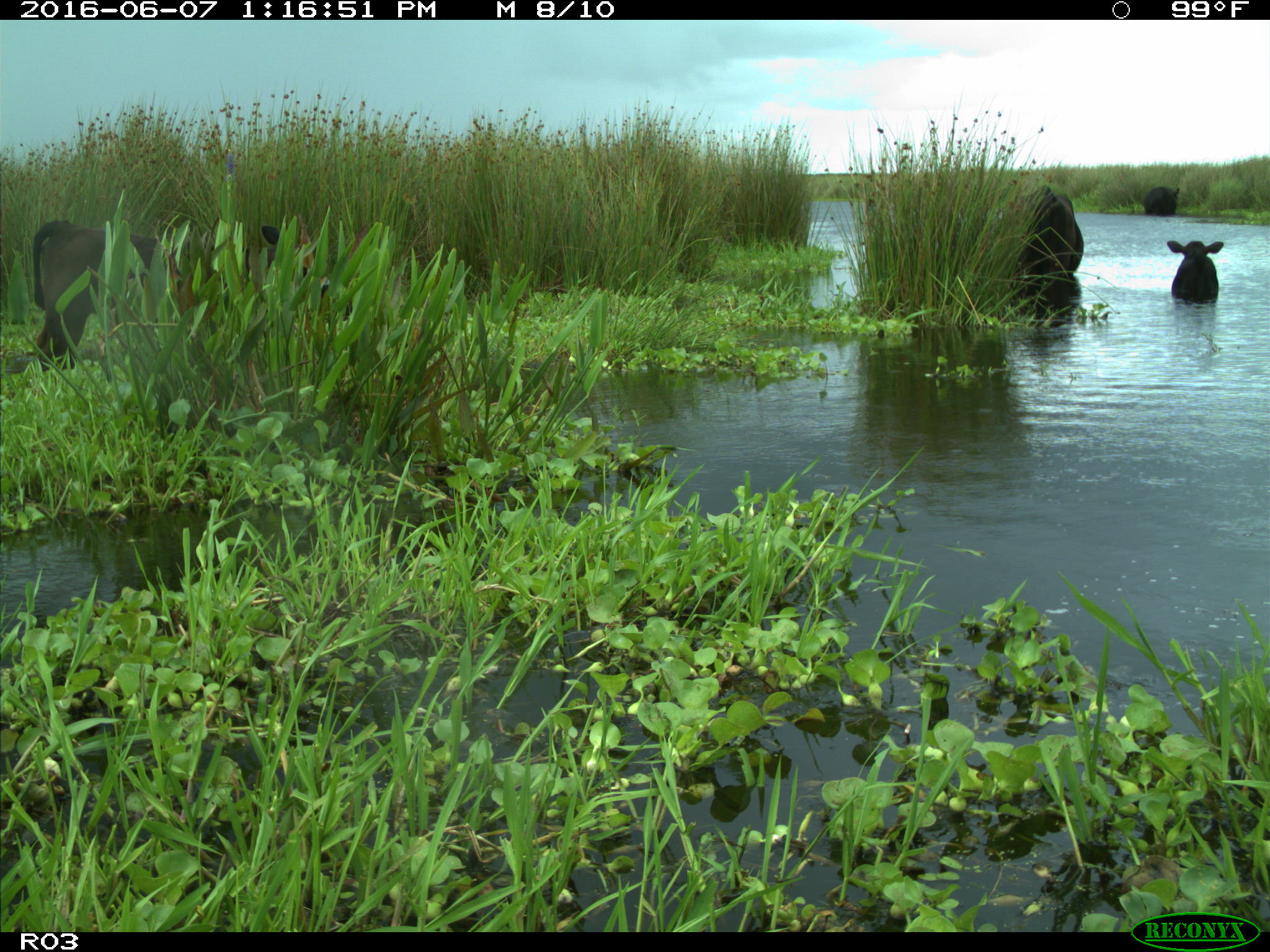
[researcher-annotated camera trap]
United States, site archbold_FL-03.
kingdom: Animalia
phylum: Chordata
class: Mammalia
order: Artiodactyla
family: Bovidae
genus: Bos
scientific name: Bos taurus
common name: domestic cow